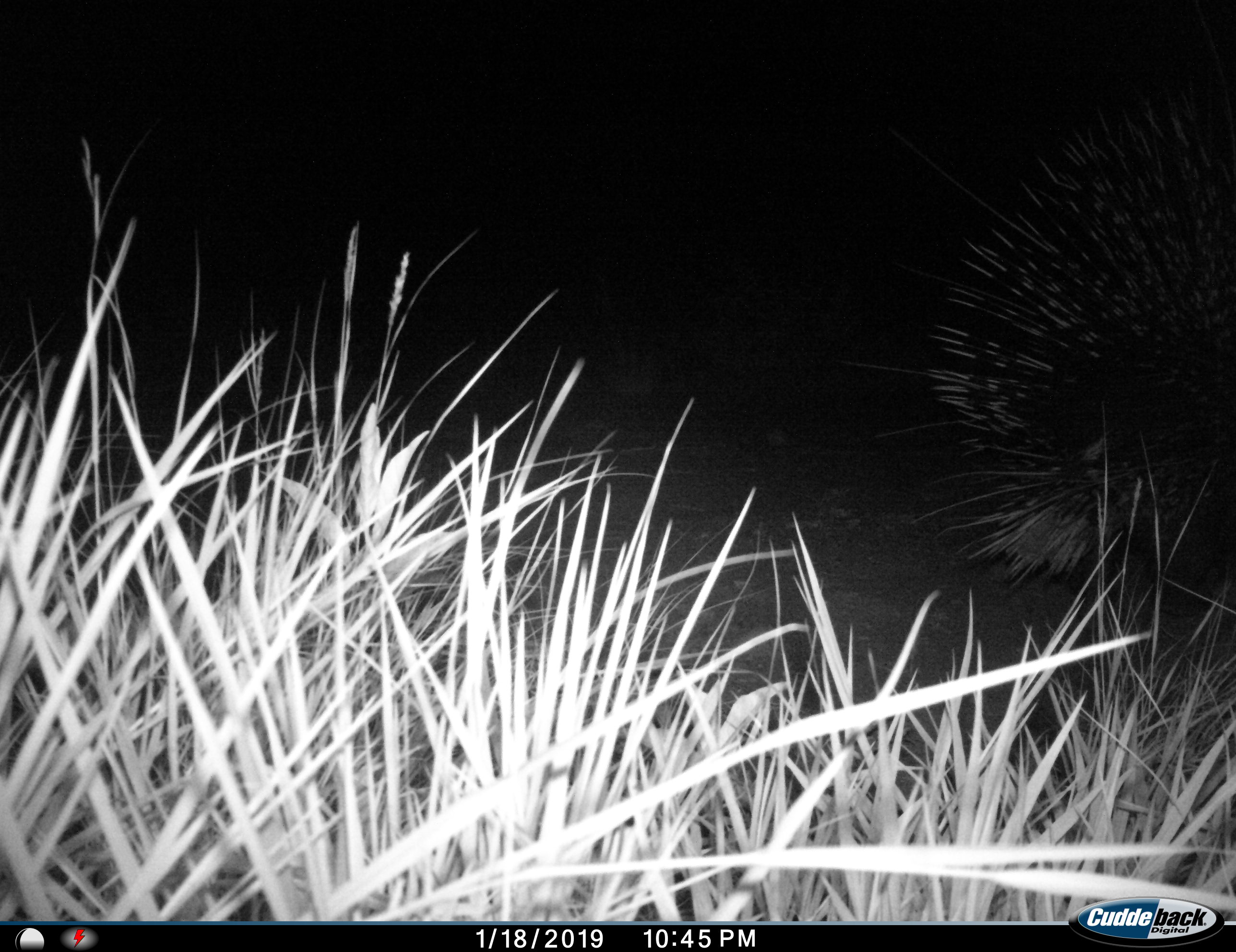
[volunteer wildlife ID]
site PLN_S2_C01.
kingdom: Animalia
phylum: Chordata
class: Mammalia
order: Rodentia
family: Hystricidae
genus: Hystrix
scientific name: Hystrix cristata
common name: crested porcupine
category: porcupine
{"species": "porcupine (crested porcupine) (Hystrix cristata)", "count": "1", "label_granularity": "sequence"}